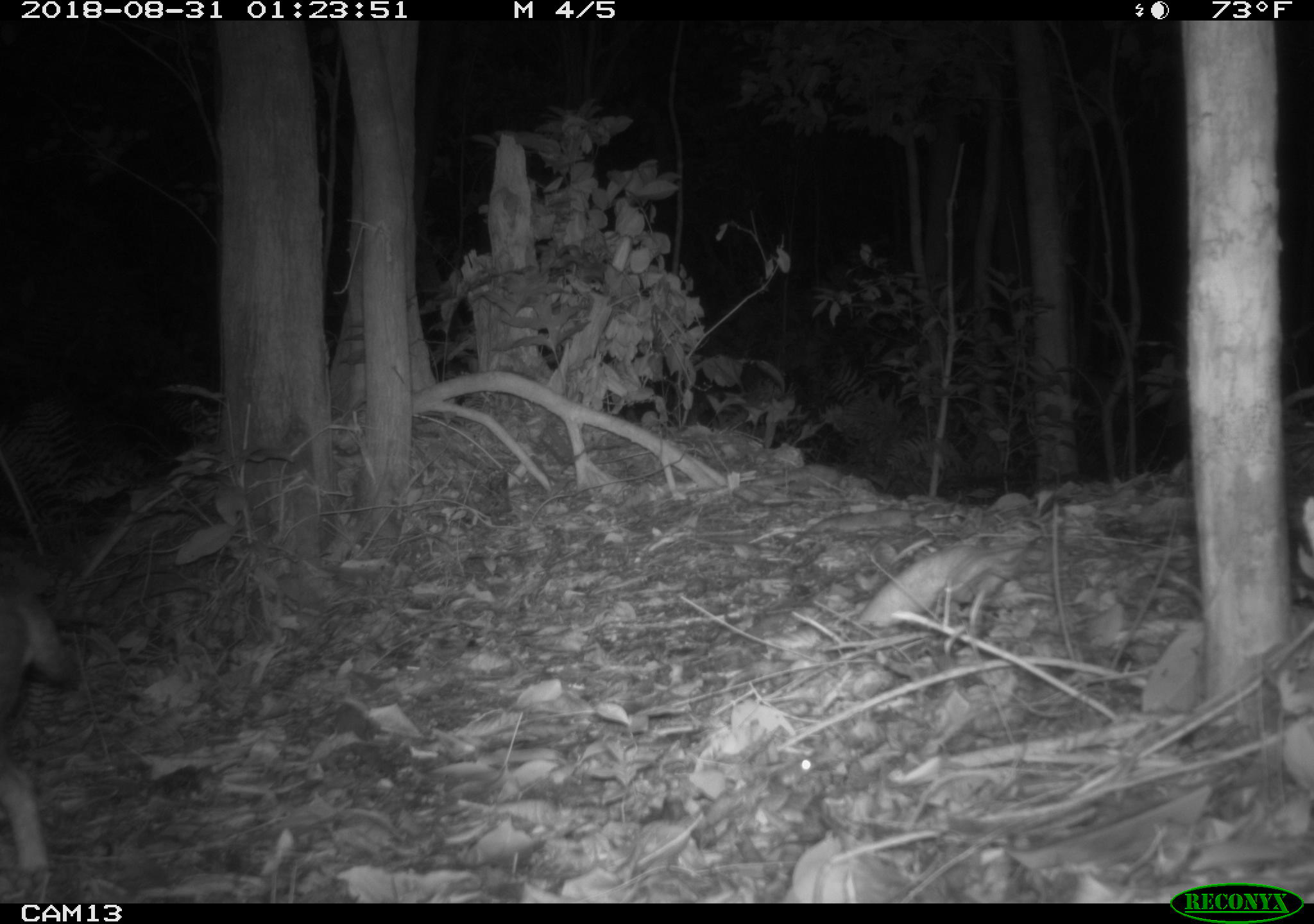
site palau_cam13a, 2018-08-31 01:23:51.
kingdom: Animalia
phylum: Chordata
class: Mammalia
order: Carnivora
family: Felidae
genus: Felis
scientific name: Felis catus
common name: cat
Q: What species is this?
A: Cat (Felis catus).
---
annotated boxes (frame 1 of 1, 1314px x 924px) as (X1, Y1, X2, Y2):
cat: (0, 573, 74, 892)